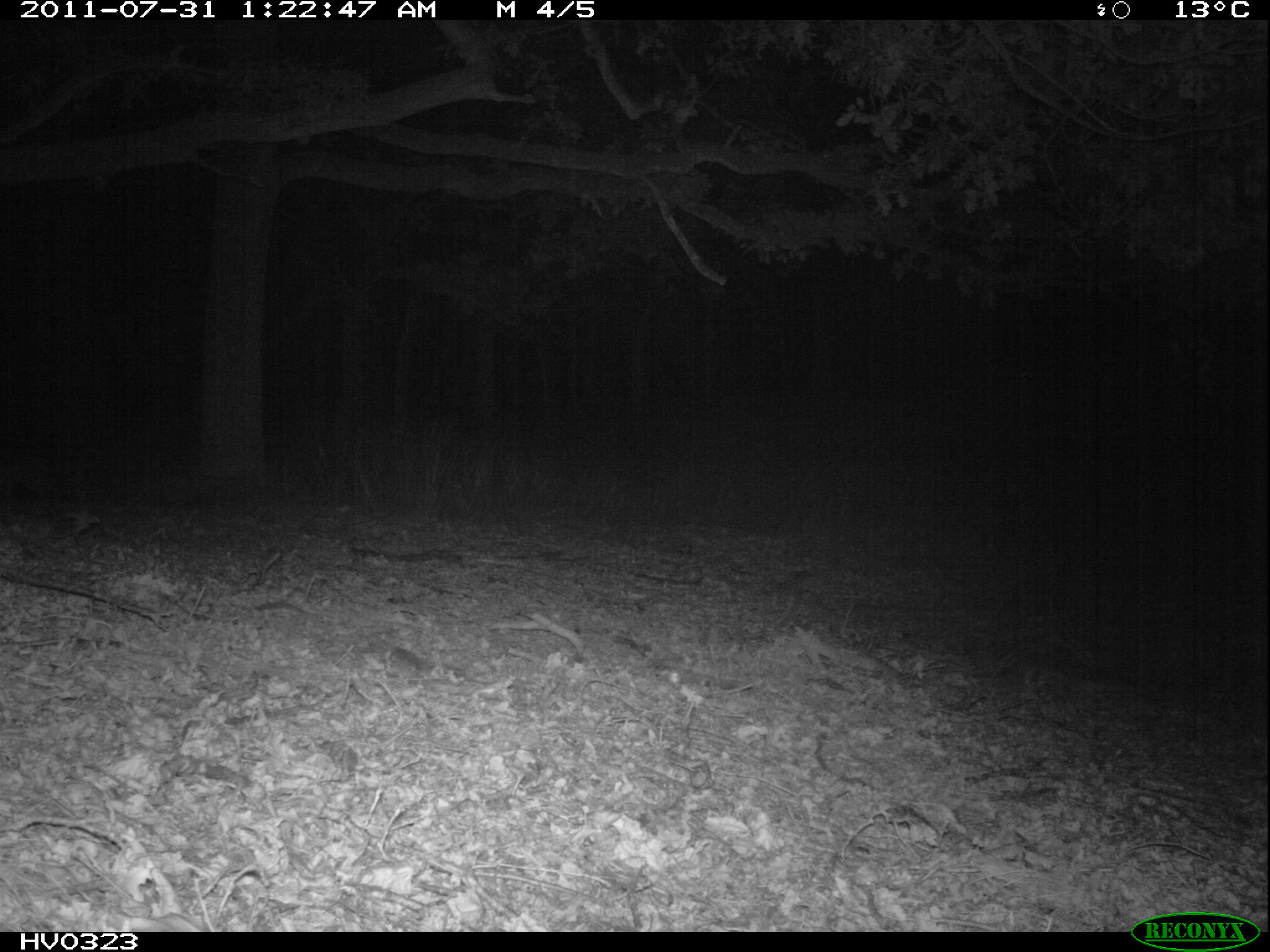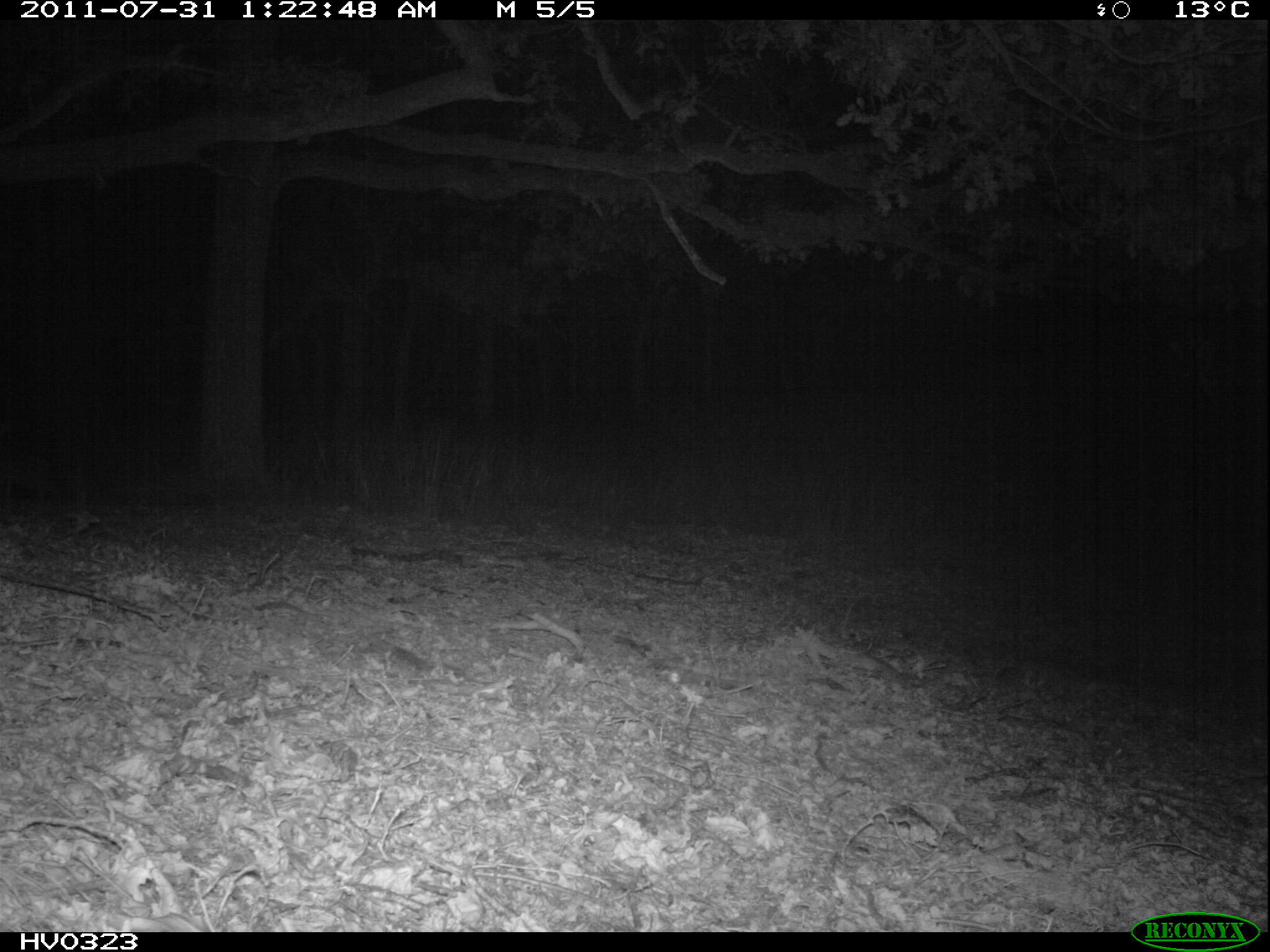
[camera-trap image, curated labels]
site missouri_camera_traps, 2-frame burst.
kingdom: Animalia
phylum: Chordata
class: Mammalia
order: Lagomorpha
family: Leporidae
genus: Lepus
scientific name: Lepus europaeus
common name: european hare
European hare (Lepus europaeus). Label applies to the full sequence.